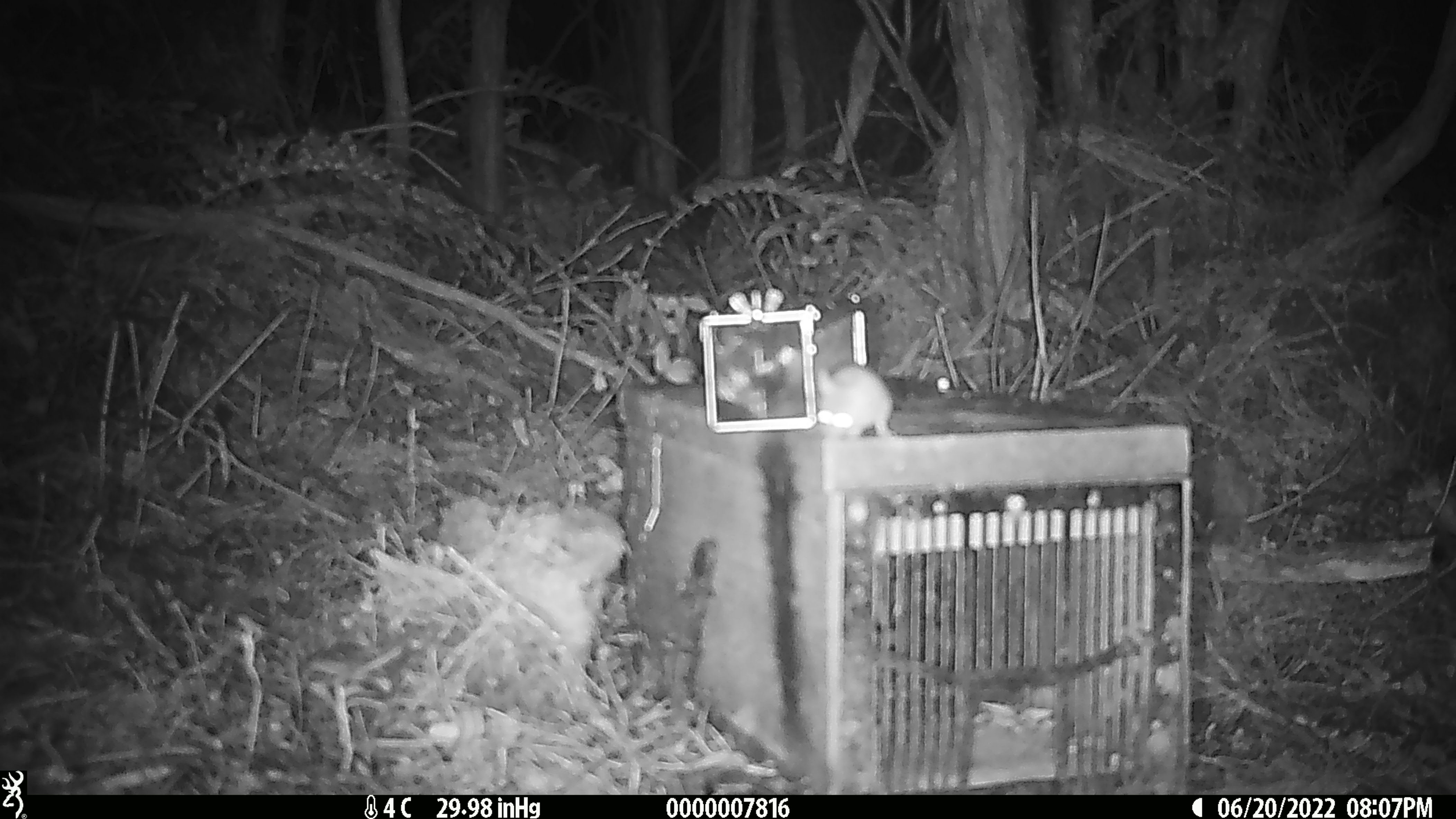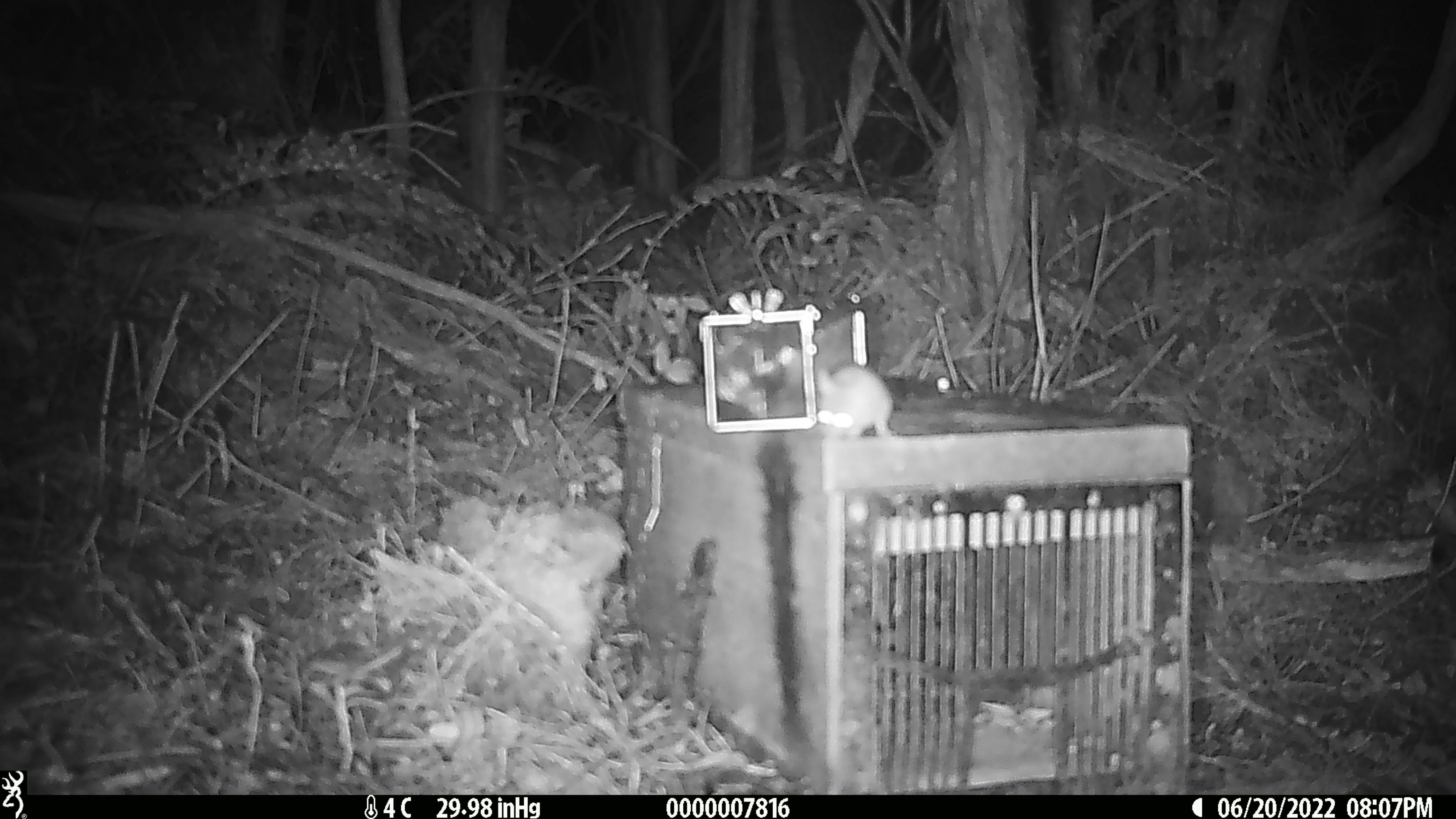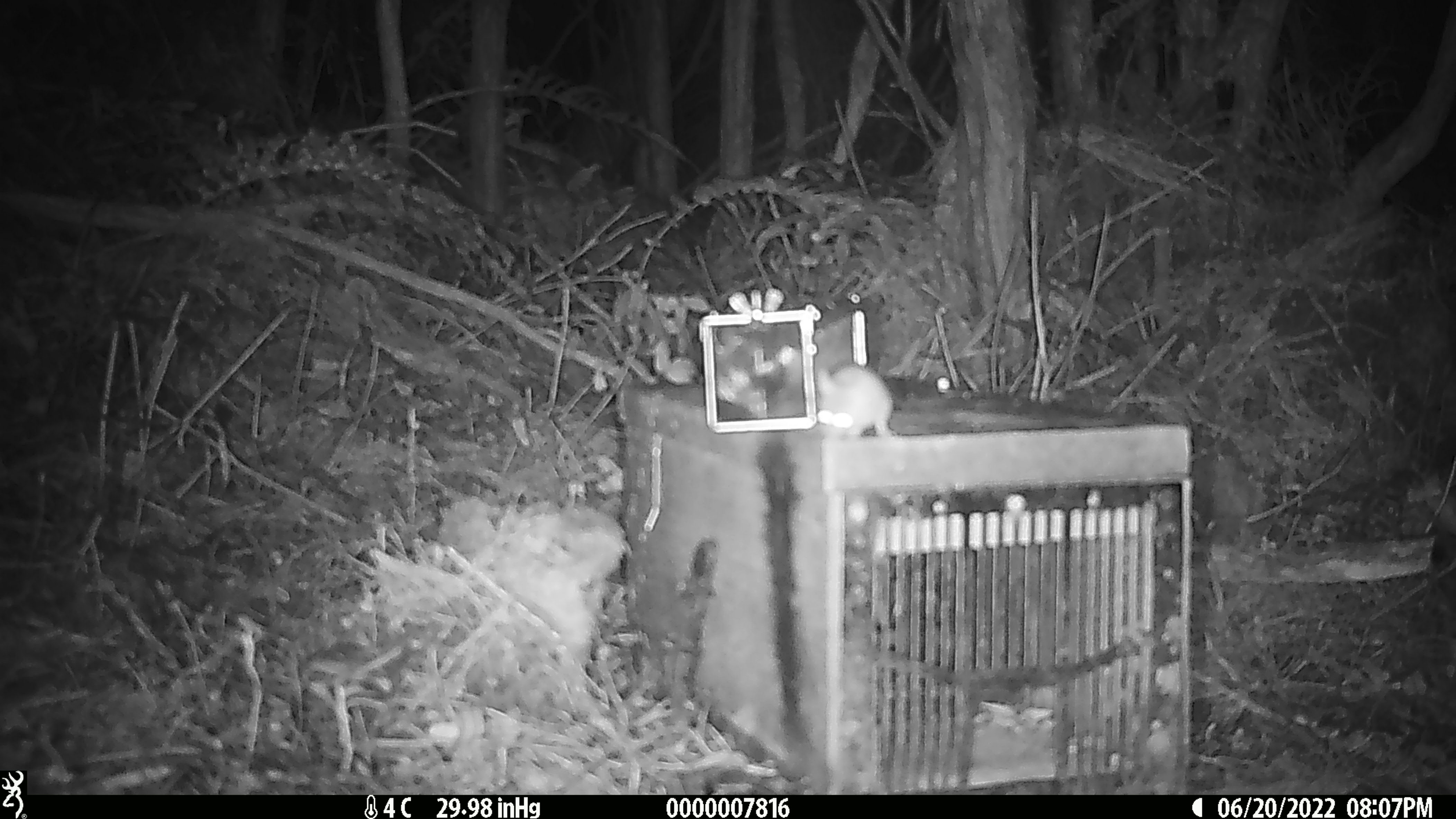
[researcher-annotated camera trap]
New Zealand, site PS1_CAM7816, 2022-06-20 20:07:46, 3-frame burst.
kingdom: Animalia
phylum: Chordata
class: Mammalia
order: Rodentia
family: Muridae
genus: Mus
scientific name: Mus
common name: mouse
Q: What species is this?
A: Mouse (Mus).